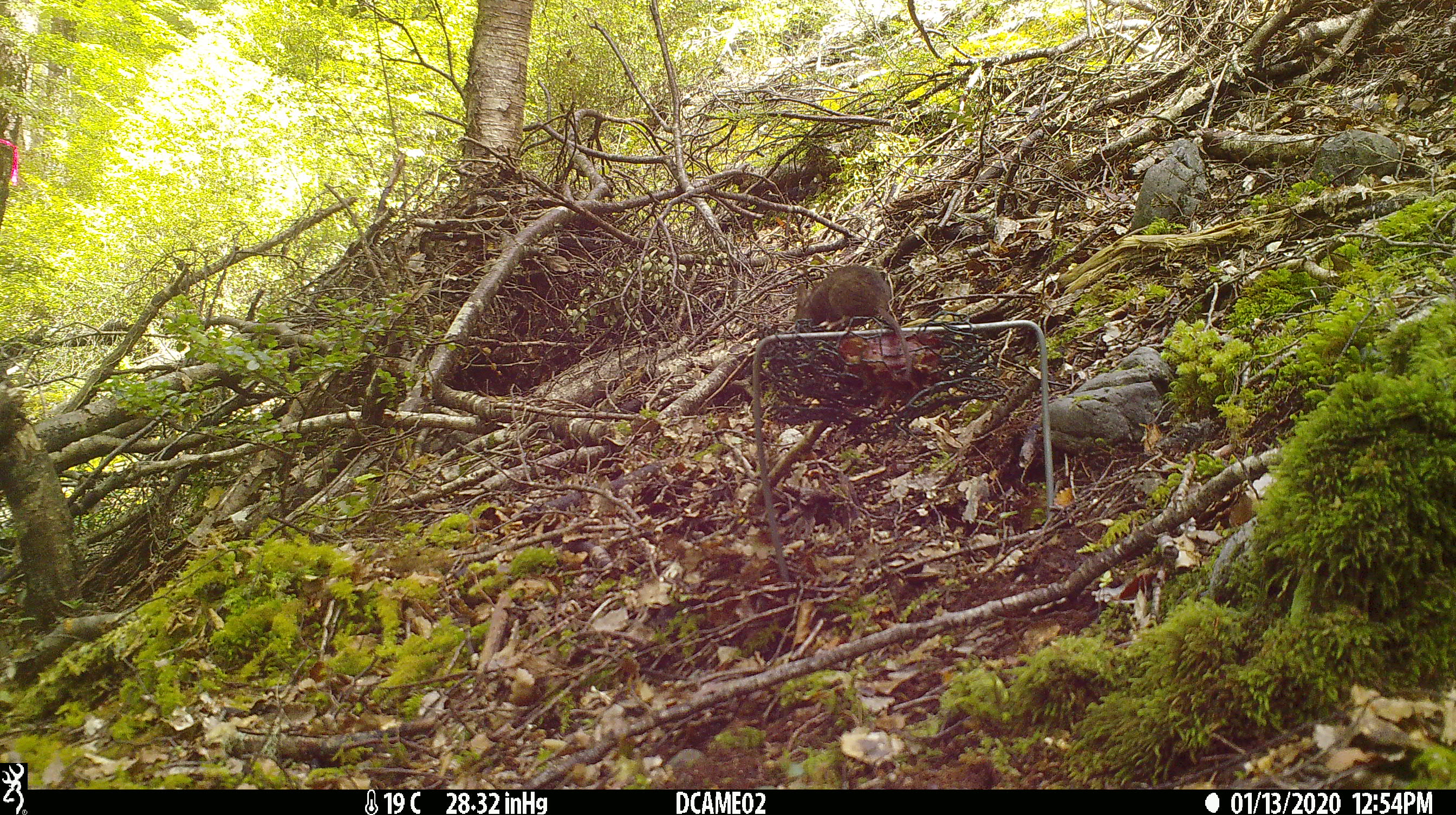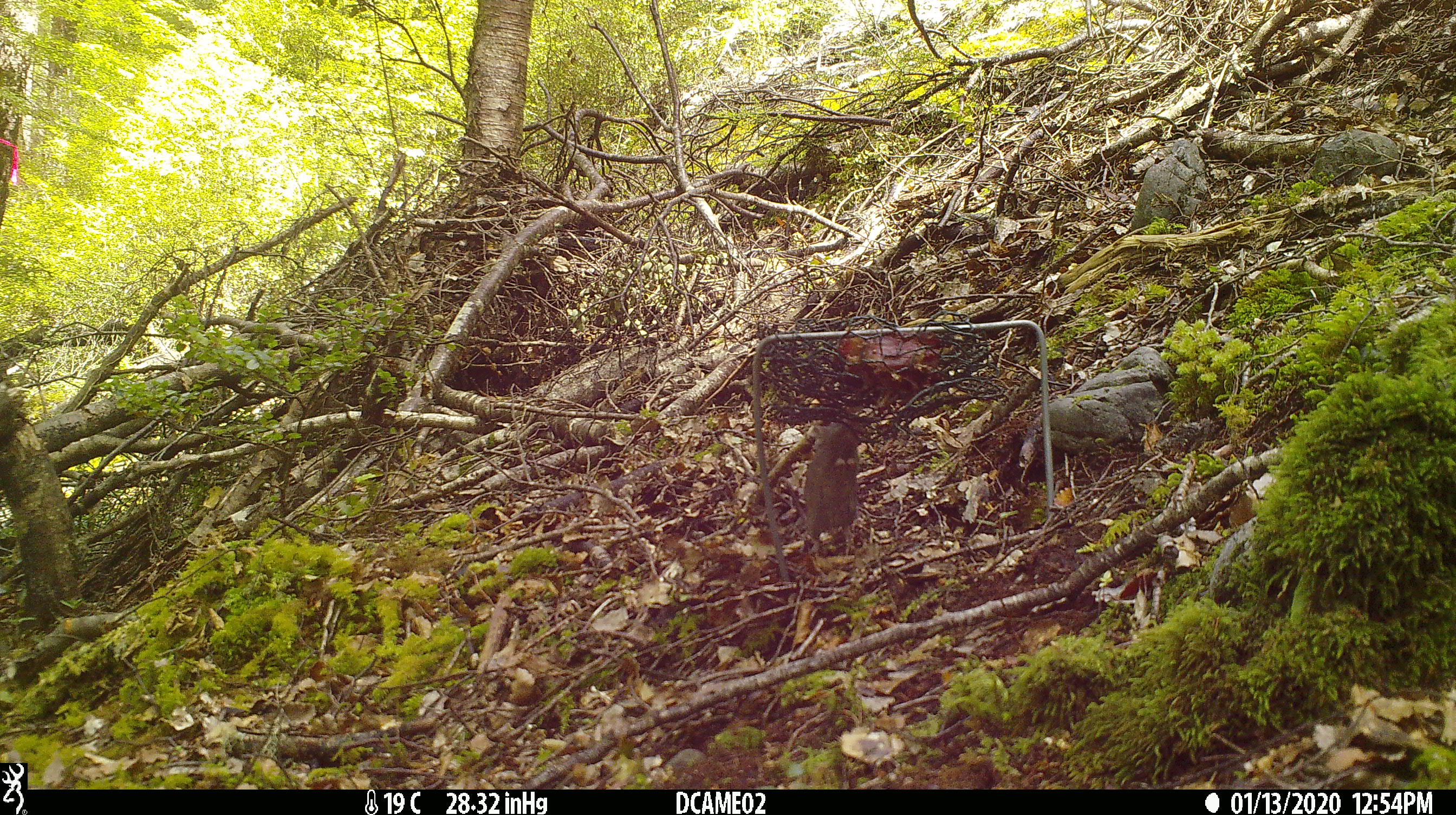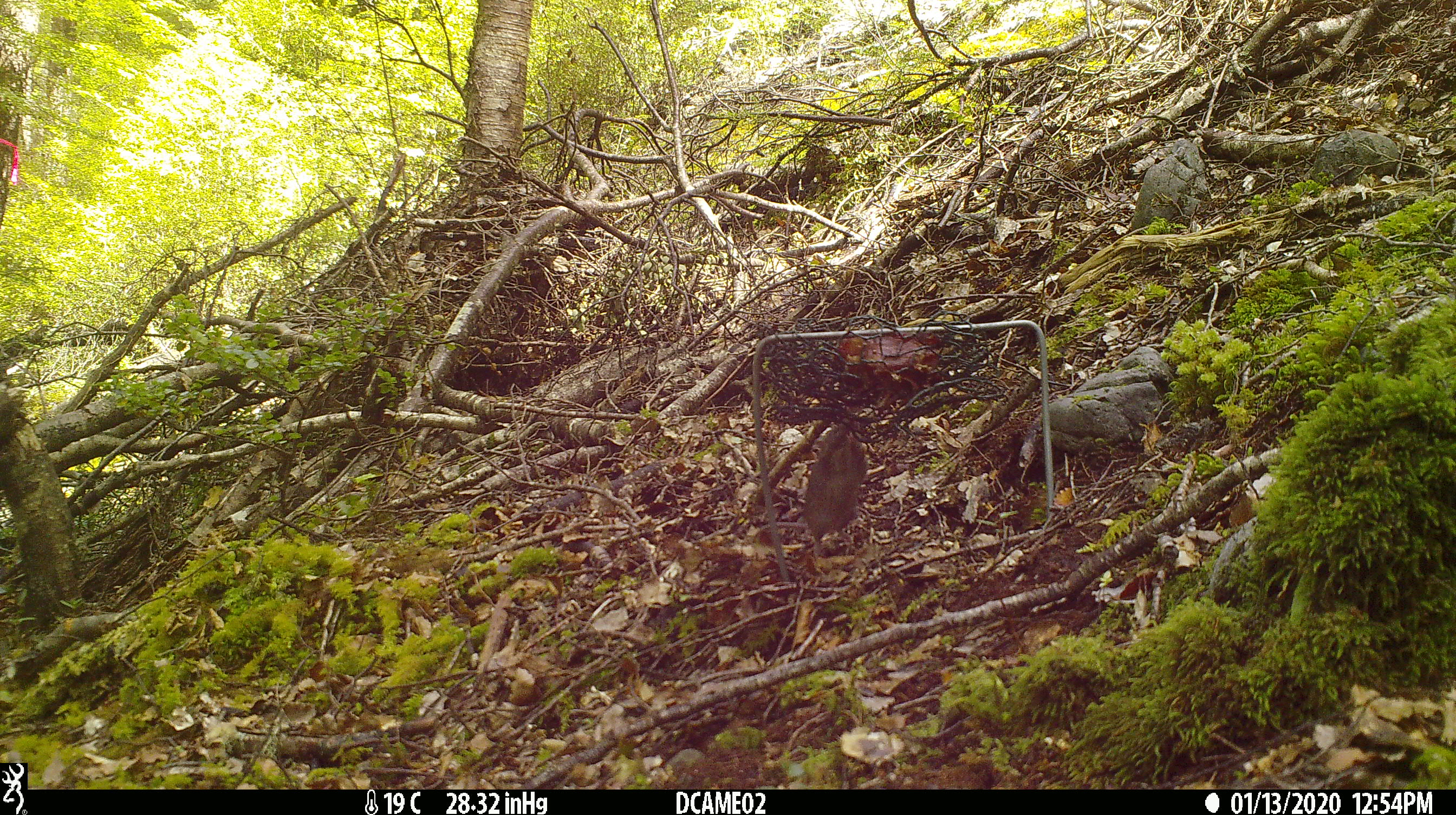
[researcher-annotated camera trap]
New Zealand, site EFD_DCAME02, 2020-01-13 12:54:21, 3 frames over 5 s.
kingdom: Animalia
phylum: Chordata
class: Mammalia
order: Rodentia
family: Muridae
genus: Mus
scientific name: Mus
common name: mouse